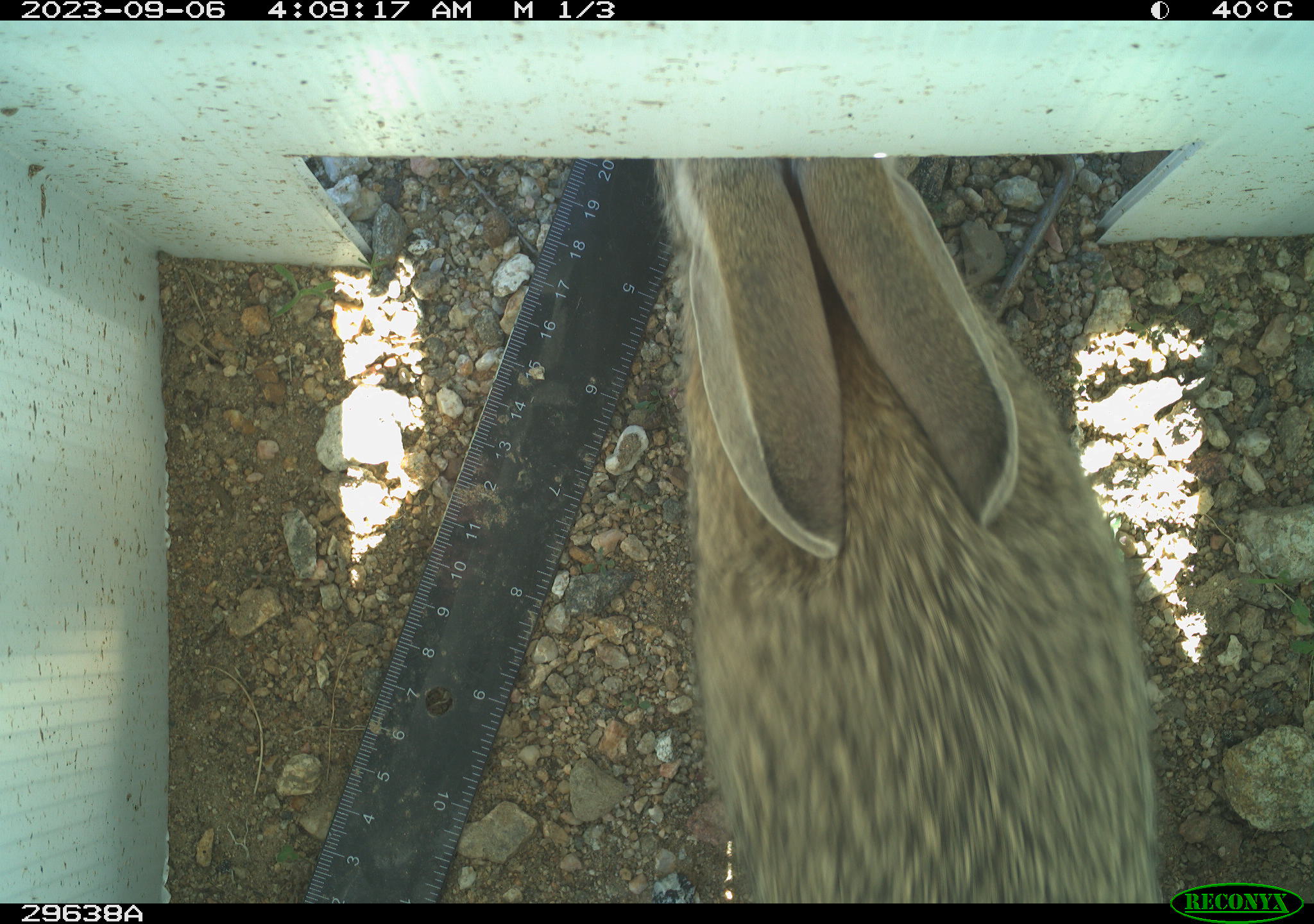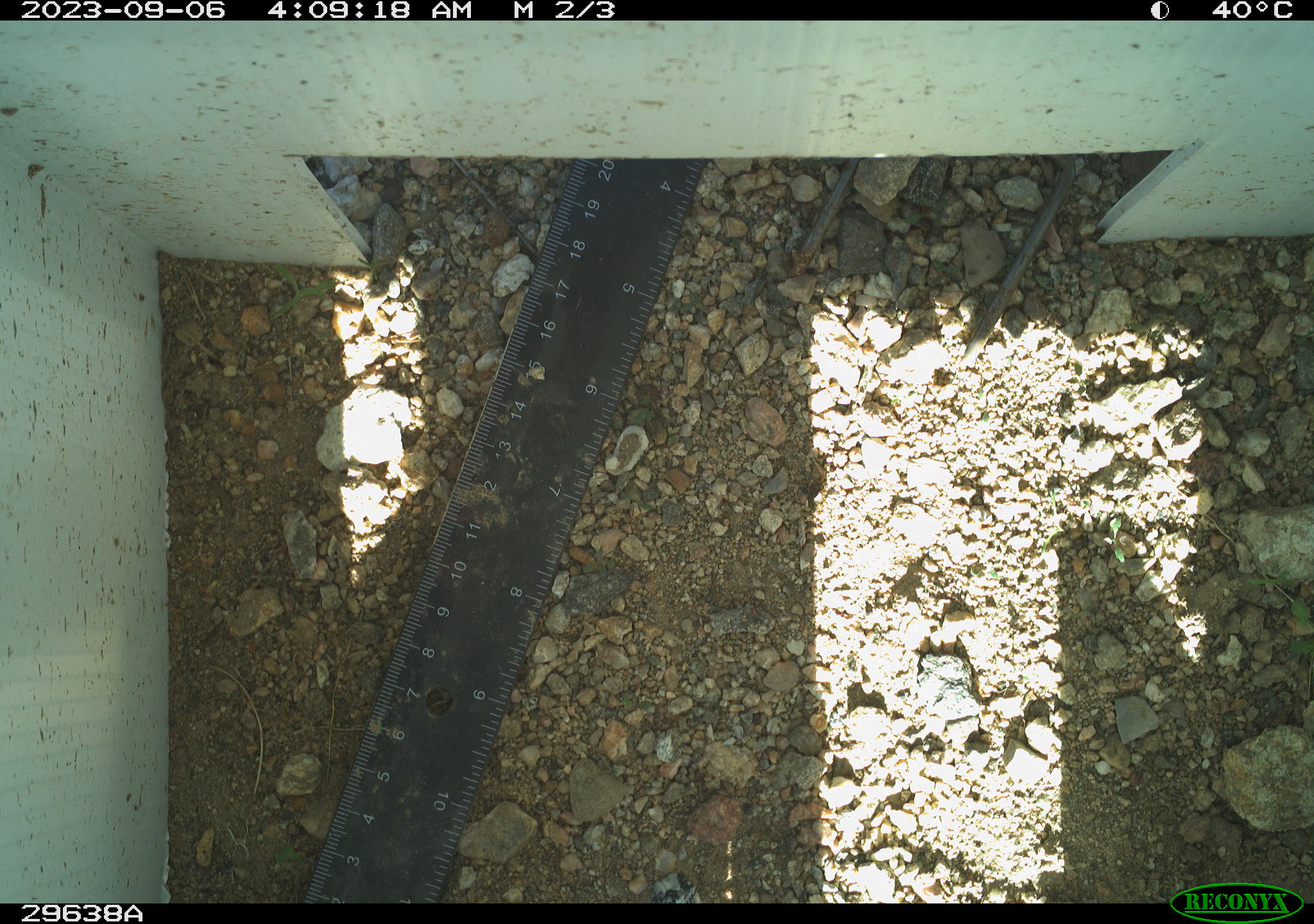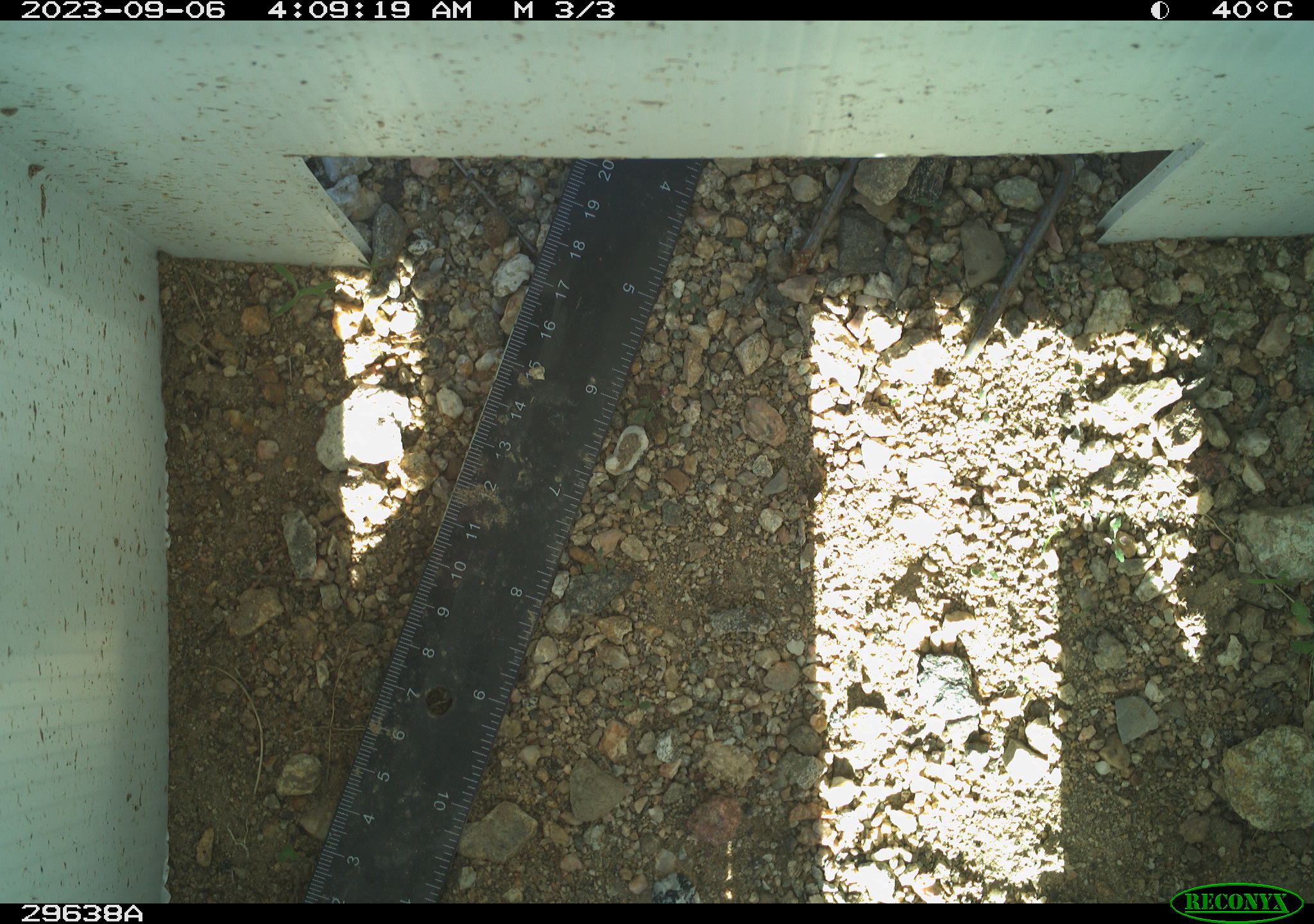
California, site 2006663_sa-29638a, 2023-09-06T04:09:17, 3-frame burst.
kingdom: Animalia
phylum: Chordata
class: Mammalia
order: Lagomorpha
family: Leporidae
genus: Lepus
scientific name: Lepus californicus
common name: black-tailed jackrabbit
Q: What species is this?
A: Black-tailed jackrabbit (Lepus californicus).